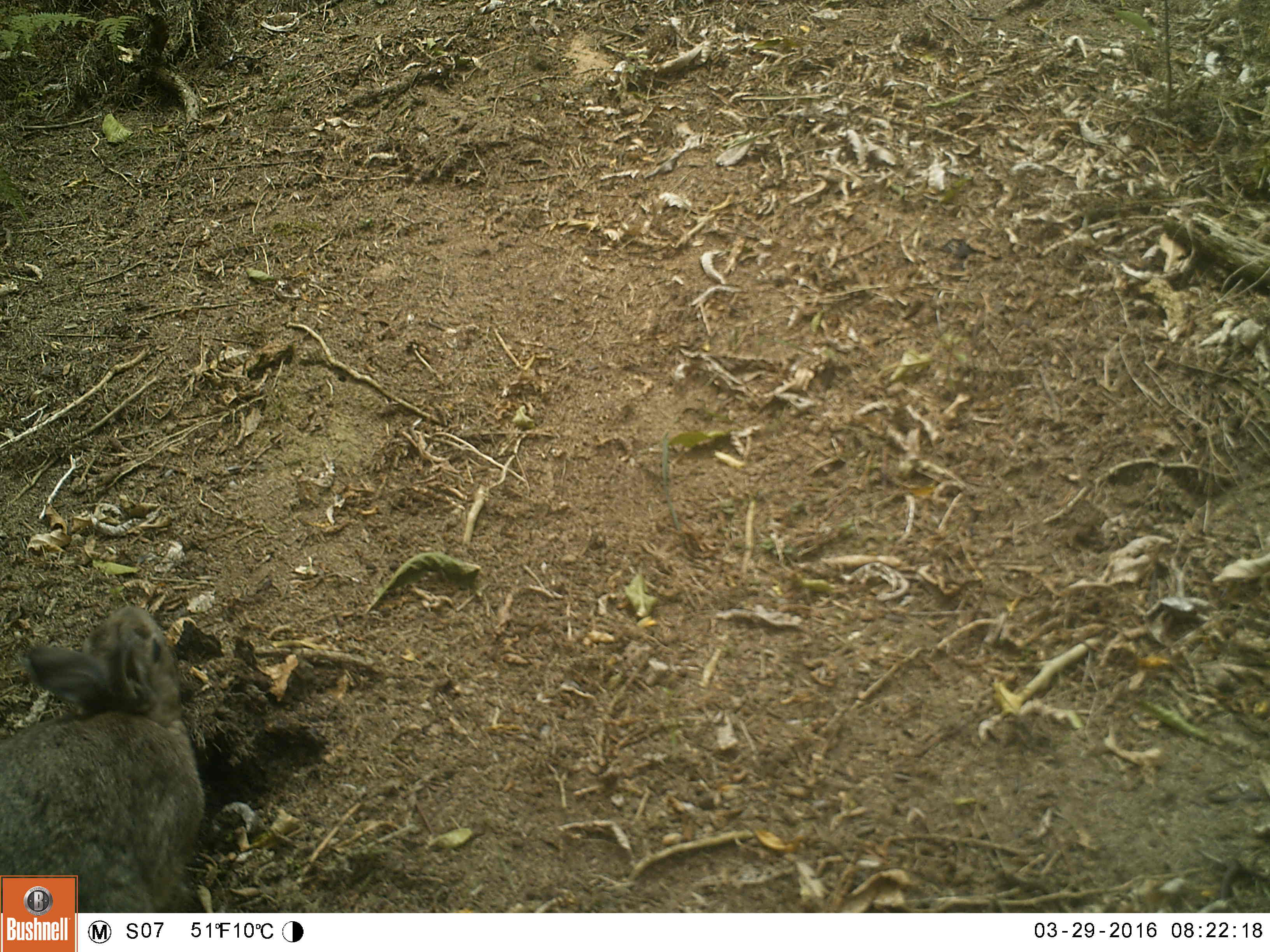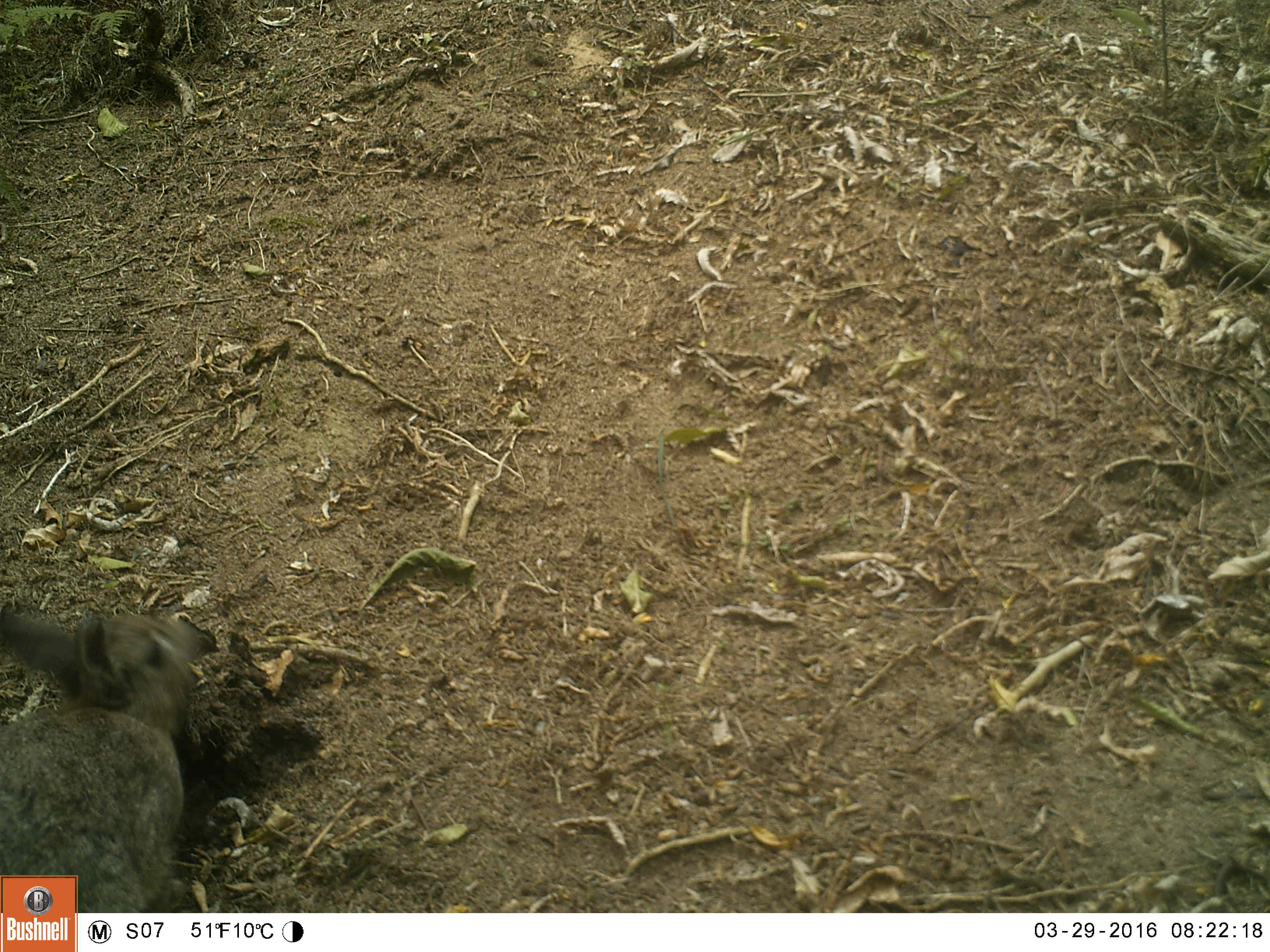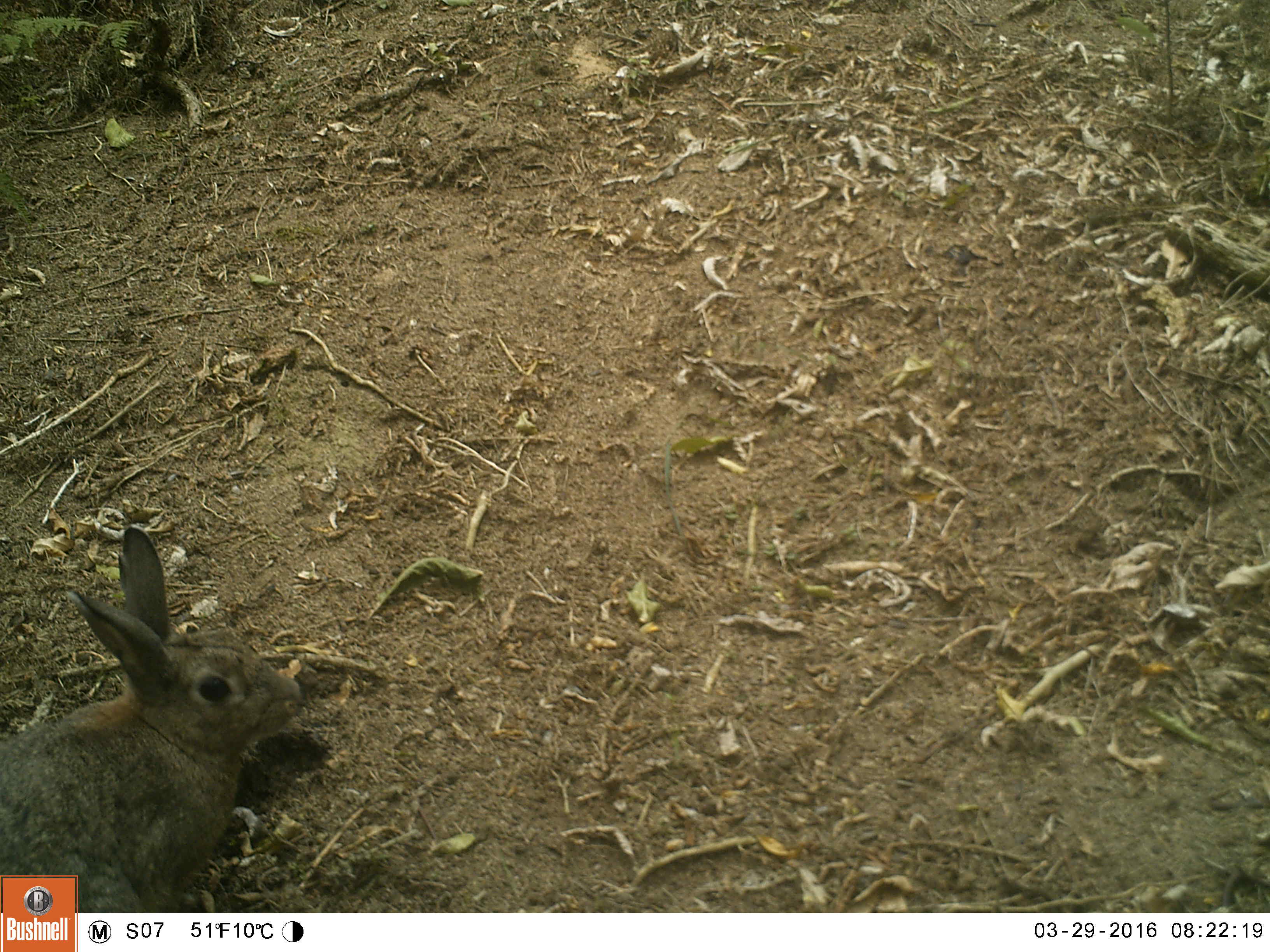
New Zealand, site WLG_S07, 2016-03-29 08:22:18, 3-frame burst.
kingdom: Animalia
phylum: Chordata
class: Mammalia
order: Lagomorpha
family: Leporidae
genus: Oryctolagus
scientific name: Oryctolagus cuniculus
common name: european rabbit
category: rabbit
Rabbit (european rabbit) (Oryctolagus cuniculus).